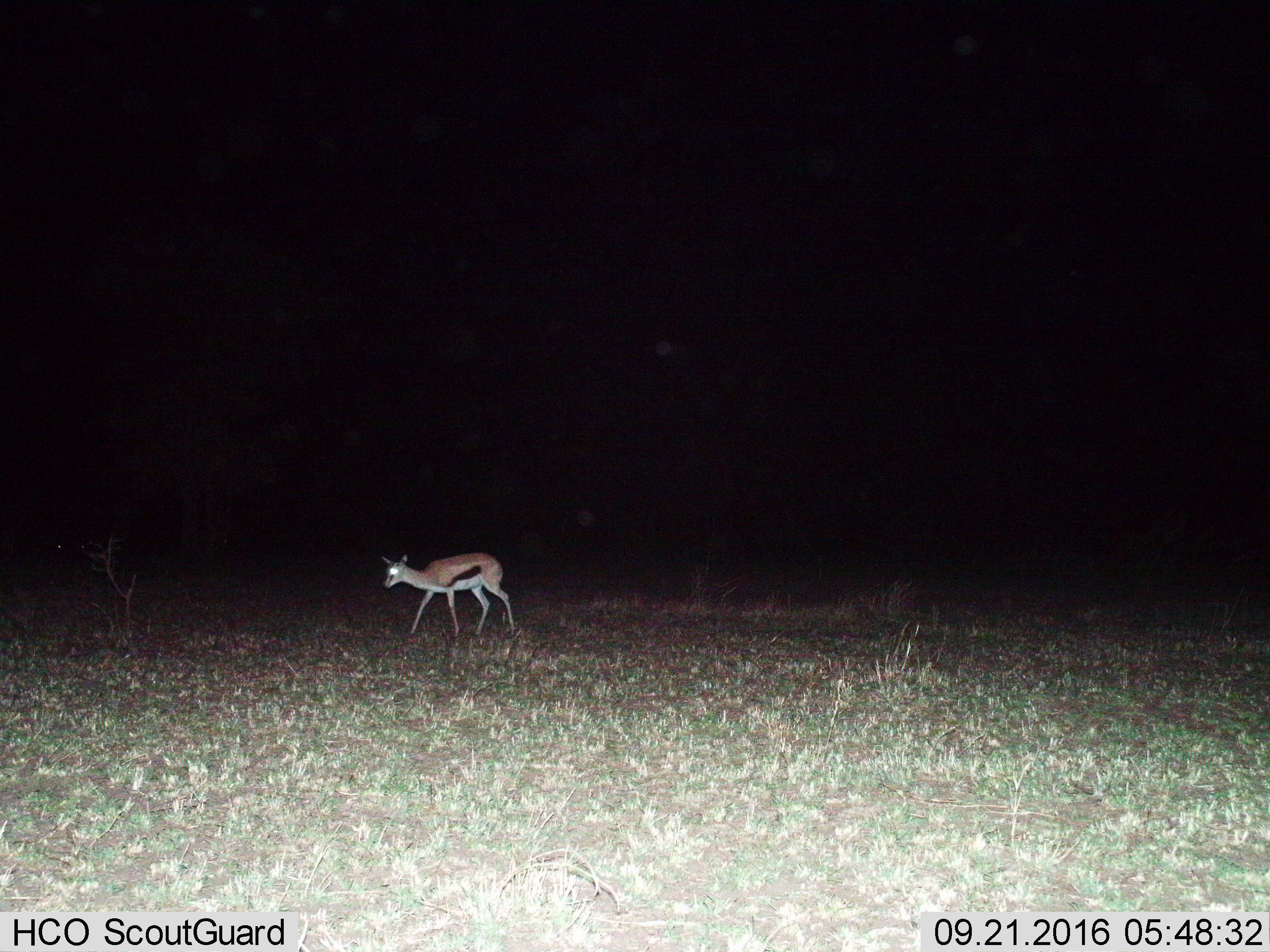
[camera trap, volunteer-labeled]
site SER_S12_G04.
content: unidentified animal